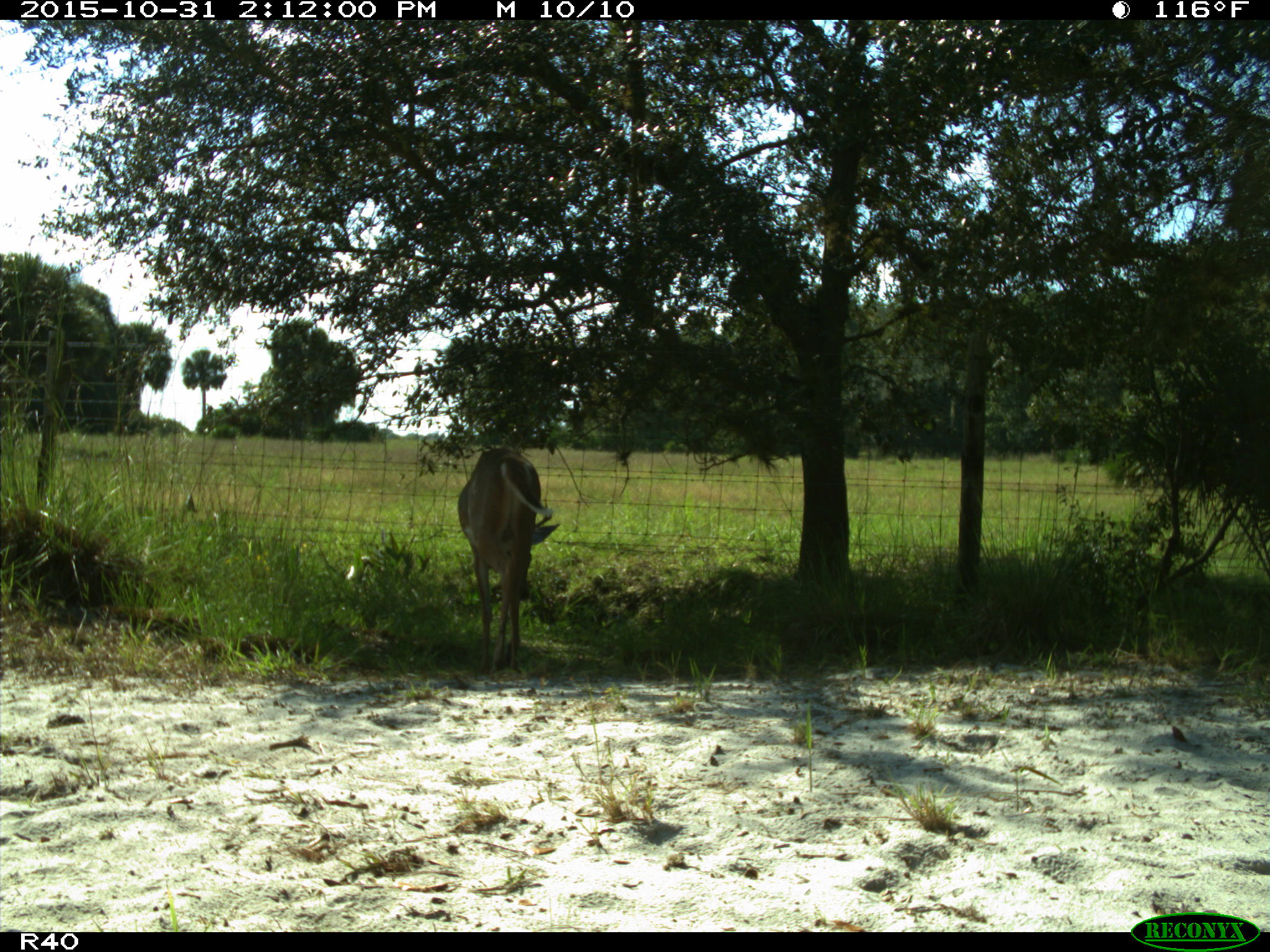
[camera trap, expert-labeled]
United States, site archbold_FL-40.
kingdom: Animalia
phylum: Chordata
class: Mammalia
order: Artiodactyla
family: Cervidae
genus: Odocoileus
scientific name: Odocoileus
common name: deer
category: unidentified deer